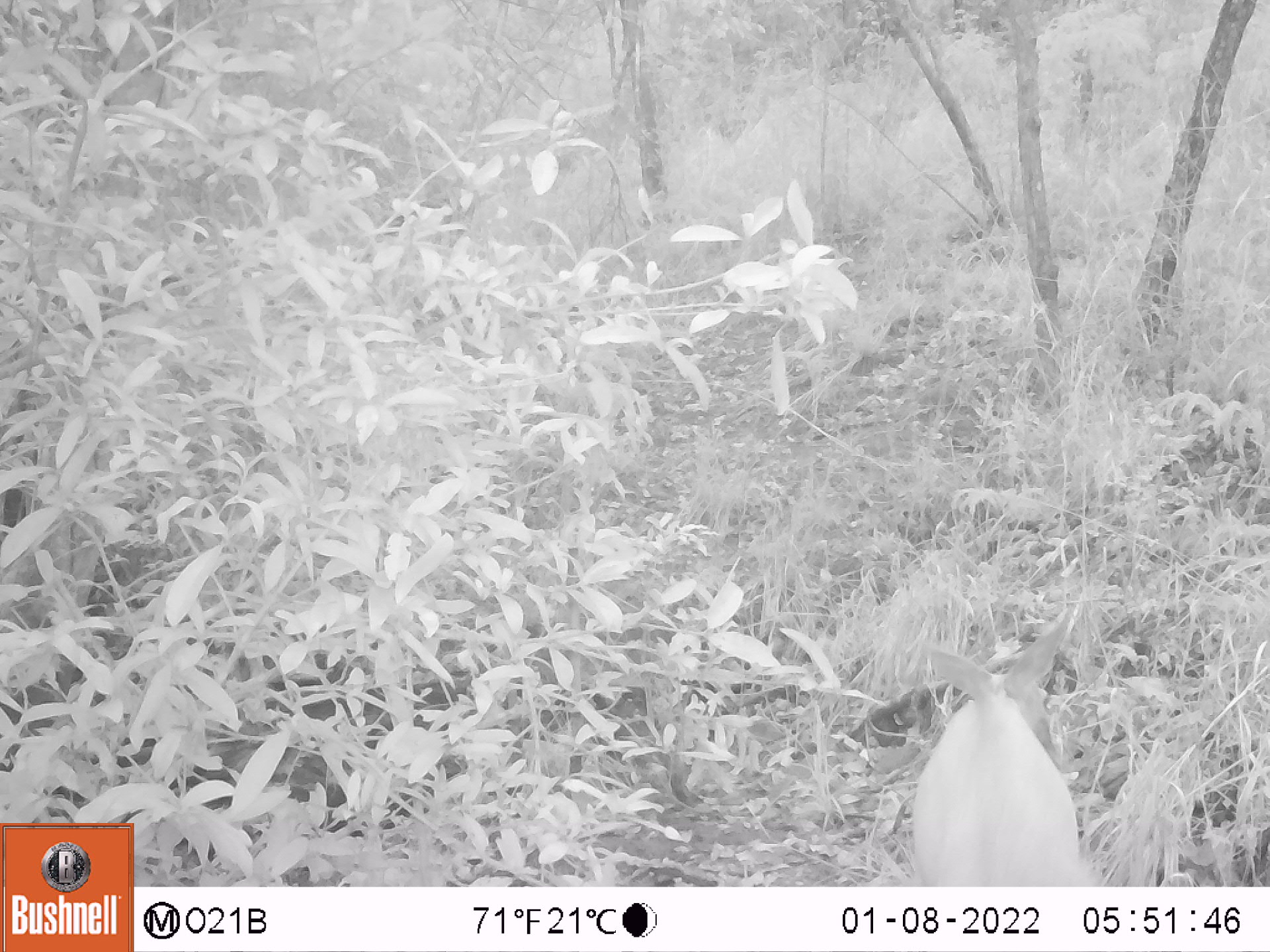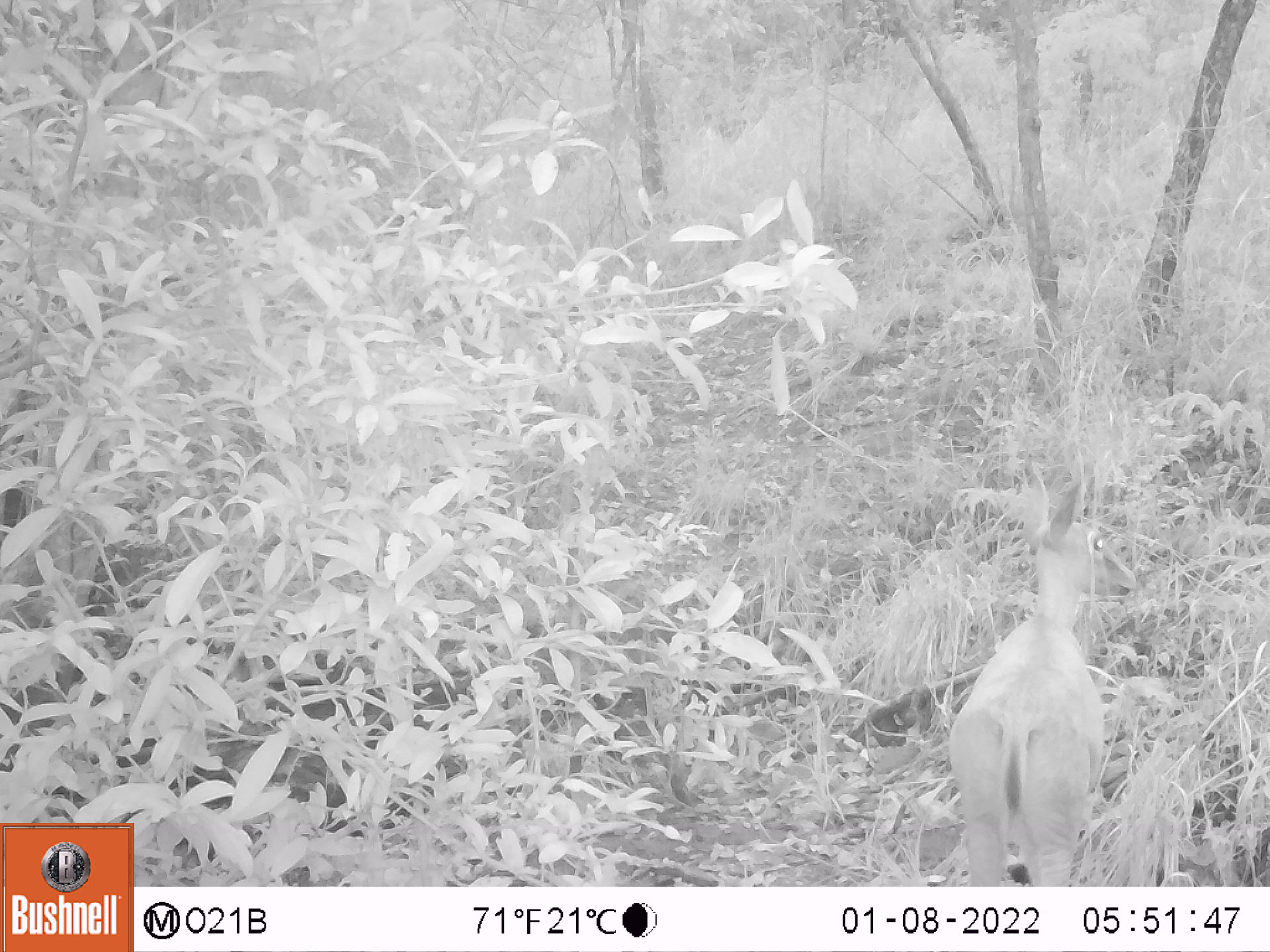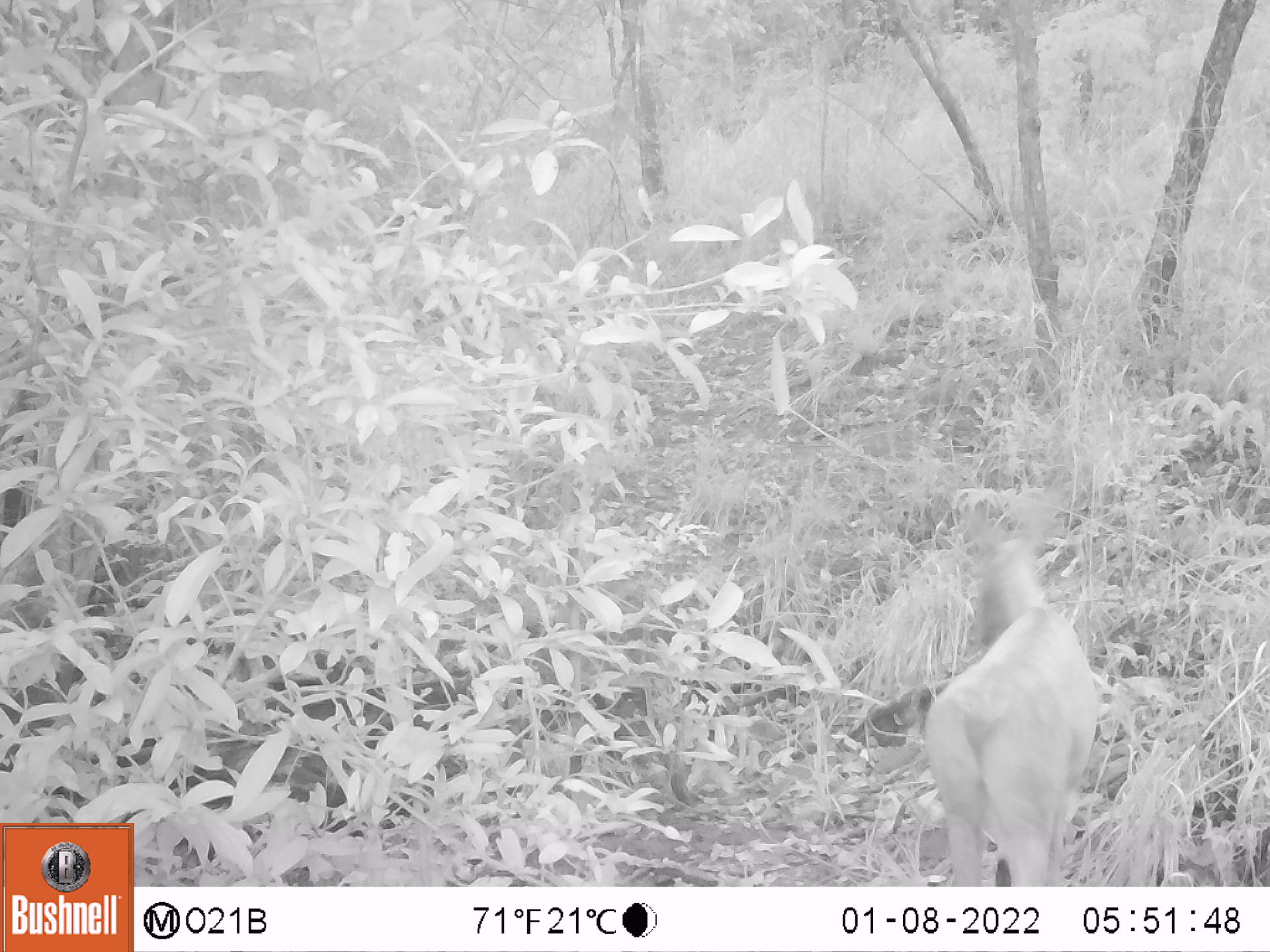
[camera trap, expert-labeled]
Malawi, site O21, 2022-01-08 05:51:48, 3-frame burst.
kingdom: Animalia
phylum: Chordata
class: Mammalia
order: Artiodactyla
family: Bovidae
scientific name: Antilopinae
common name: small antelope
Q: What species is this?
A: Small antelope (Antilopinae).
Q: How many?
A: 1.